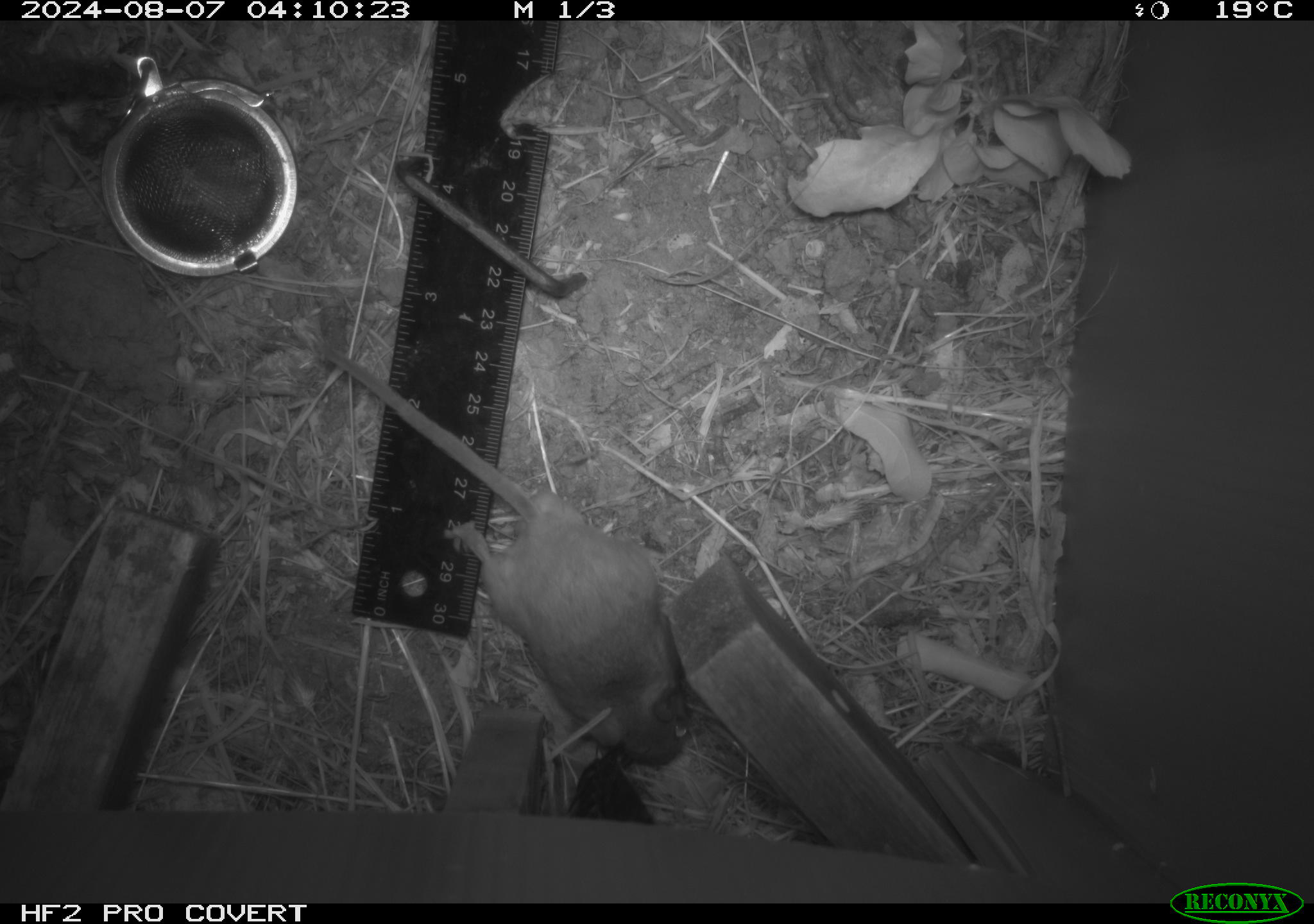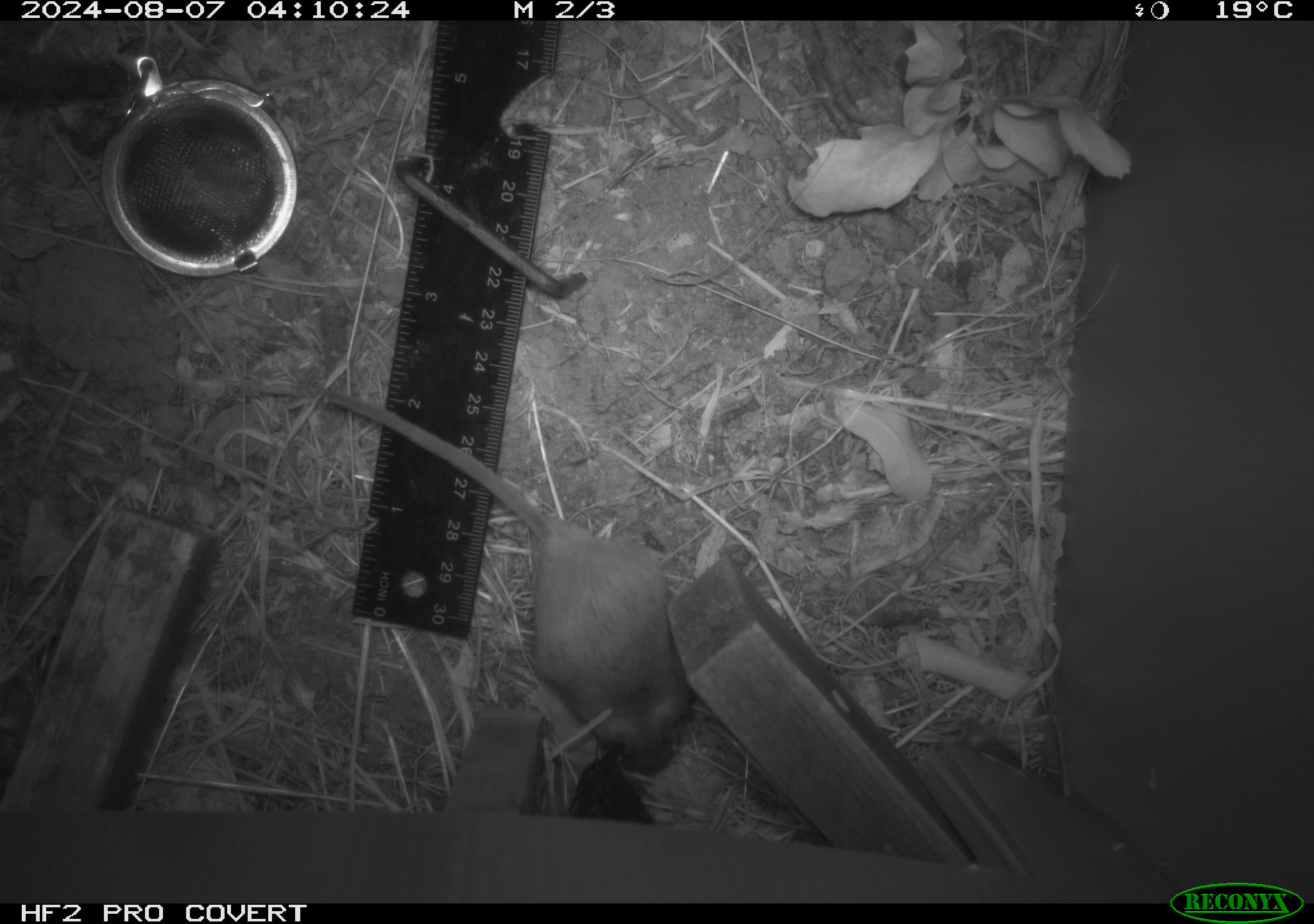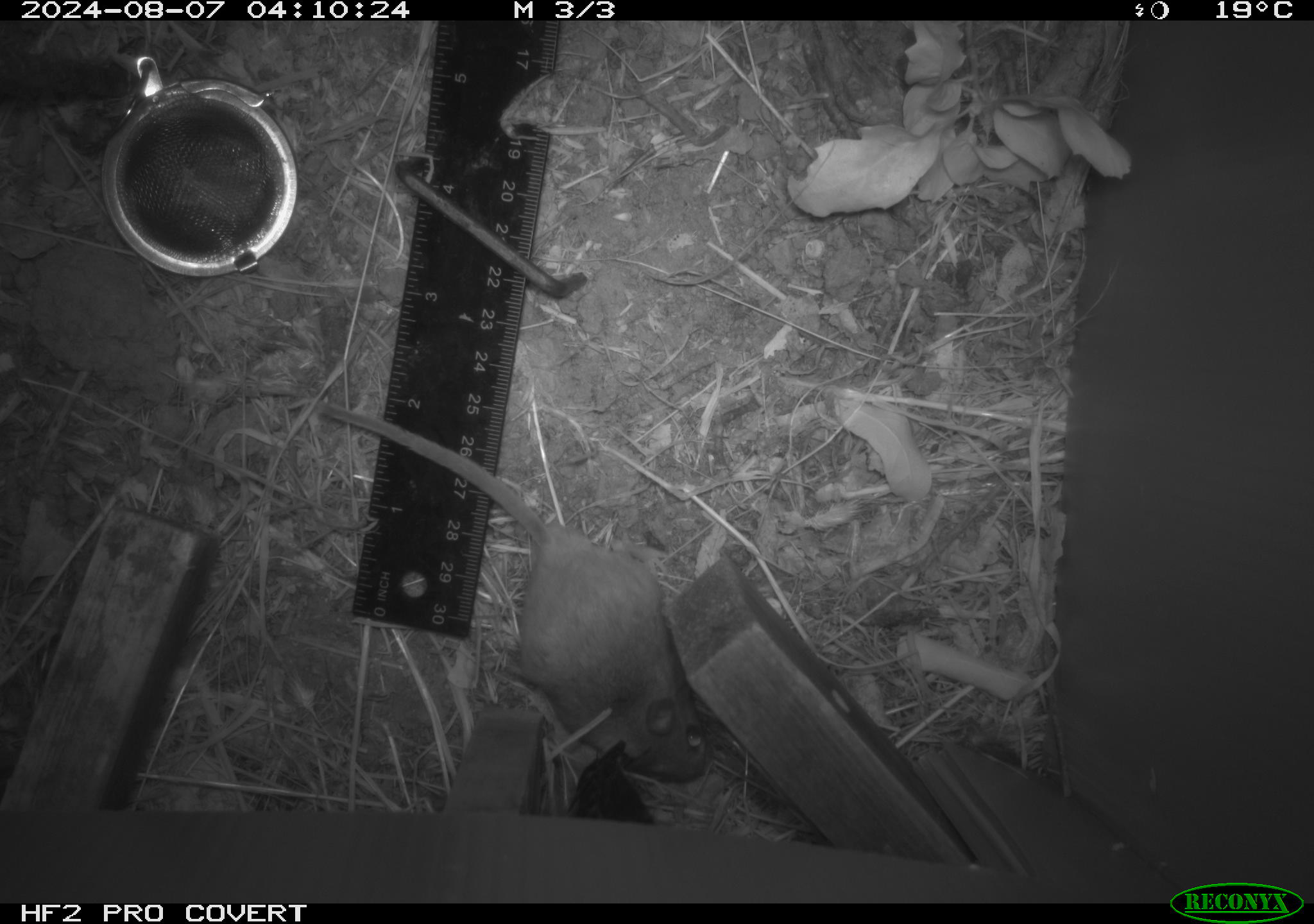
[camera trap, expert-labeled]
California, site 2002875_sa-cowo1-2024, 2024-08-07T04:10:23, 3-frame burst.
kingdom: Animalia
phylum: Chordata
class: Mammalia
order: Rodentia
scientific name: Rodentia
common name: mouse species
Mouse species (Rodentia).